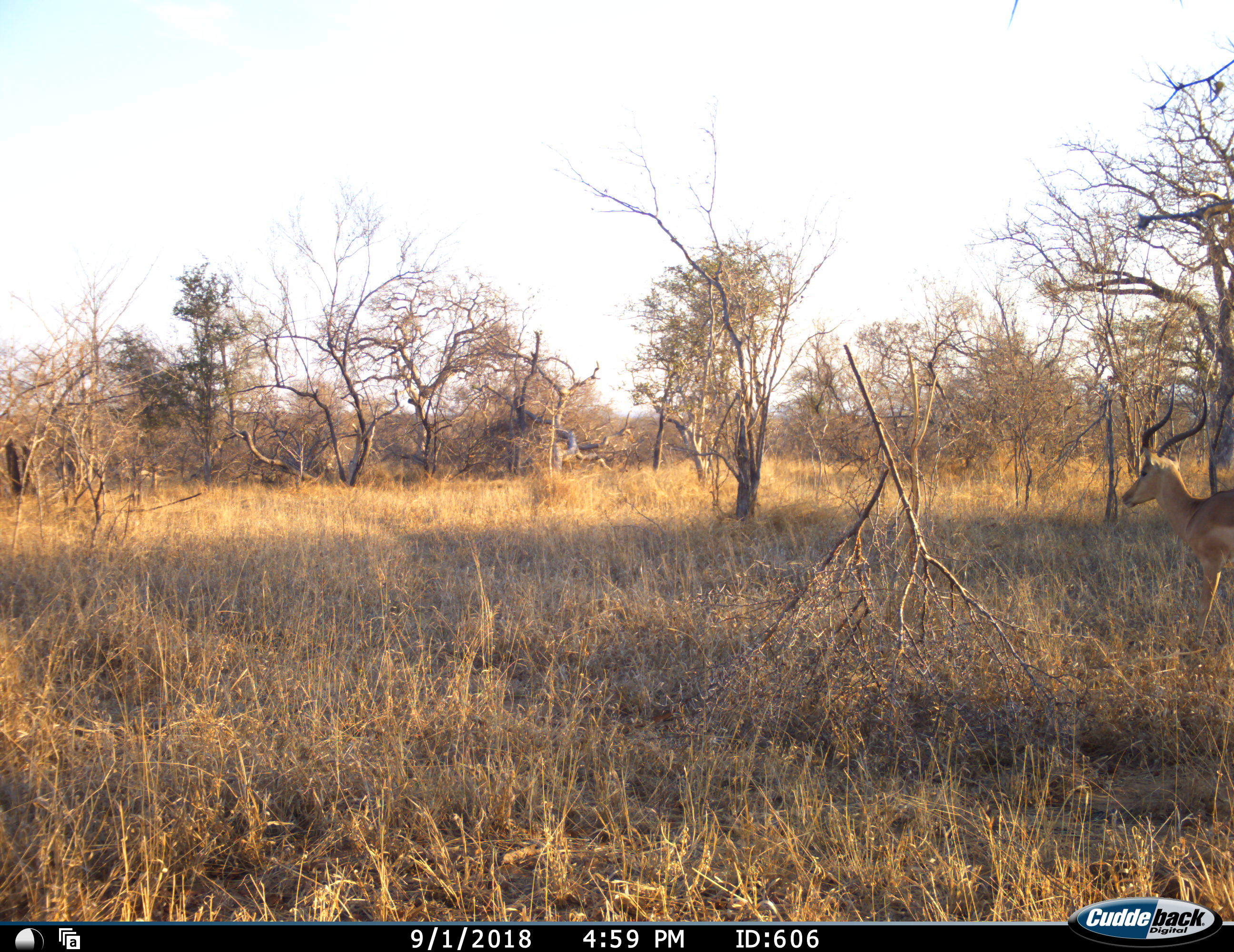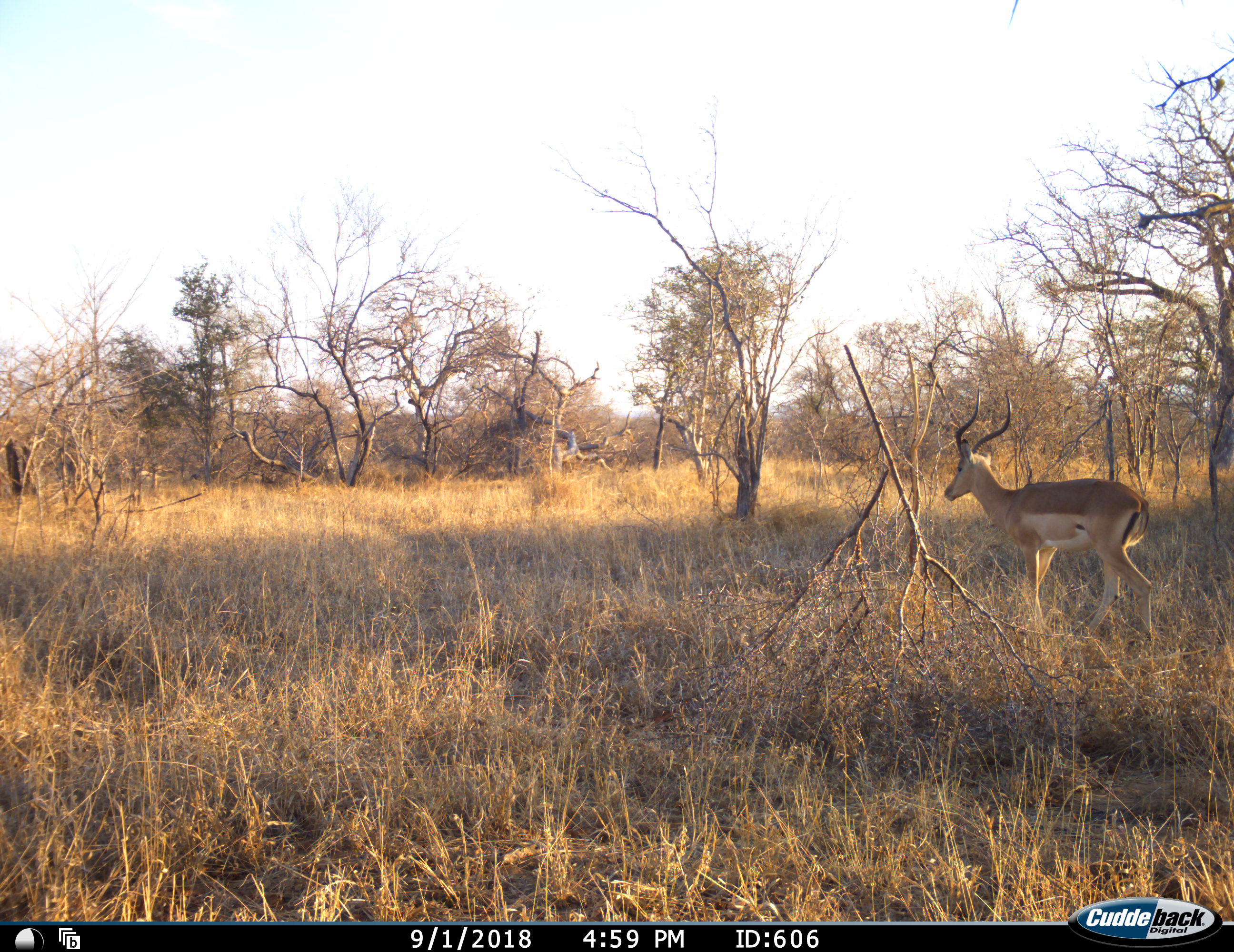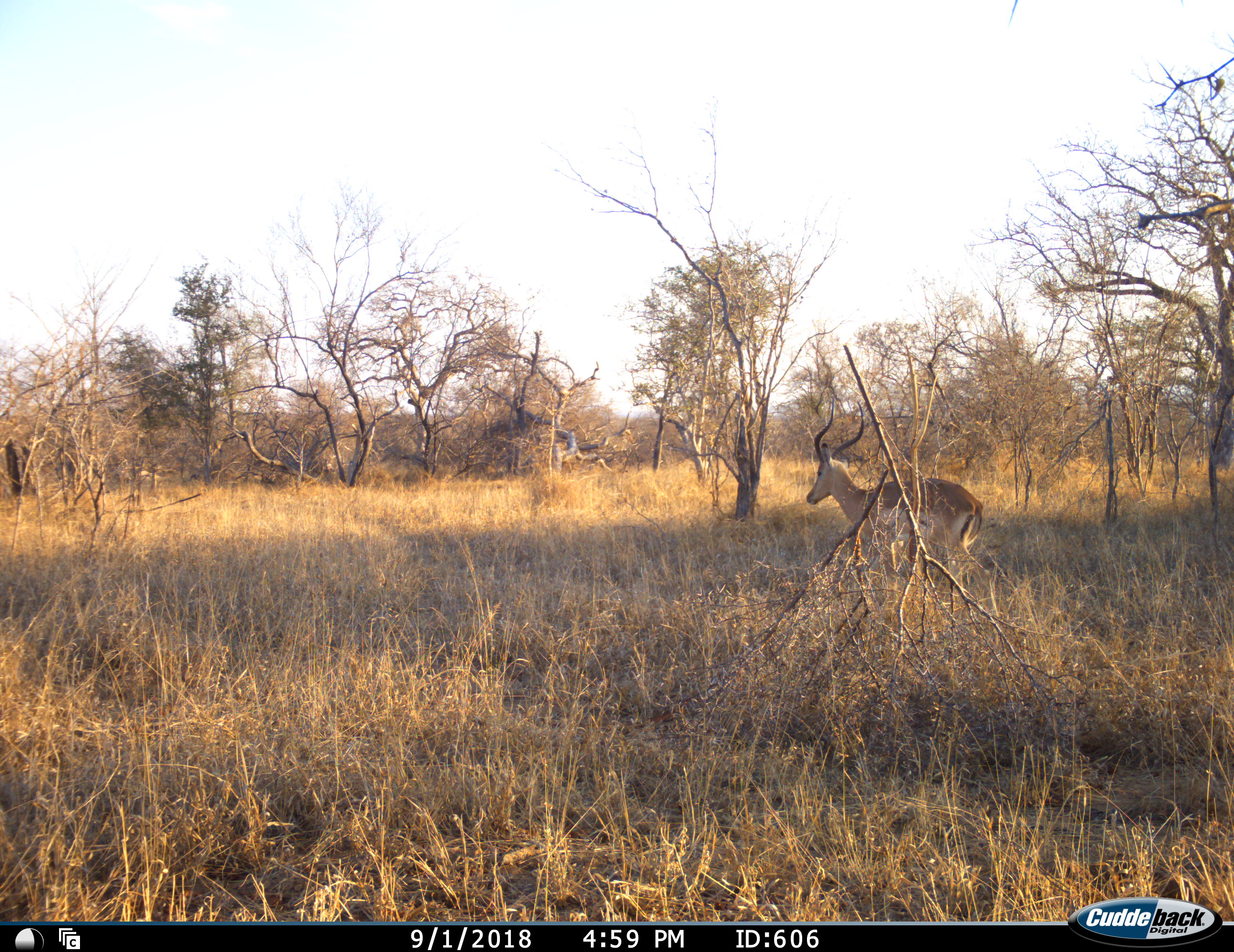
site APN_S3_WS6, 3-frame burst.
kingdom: Animalia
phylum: Chordata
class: Mammalia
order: Artiodactyla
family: Bovidae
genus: Aepyceros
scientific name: Aepyceros melampus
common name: impala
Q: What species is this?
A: Impala (Aepyceros melampus).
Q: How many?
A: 1.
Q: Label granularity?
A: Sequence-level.